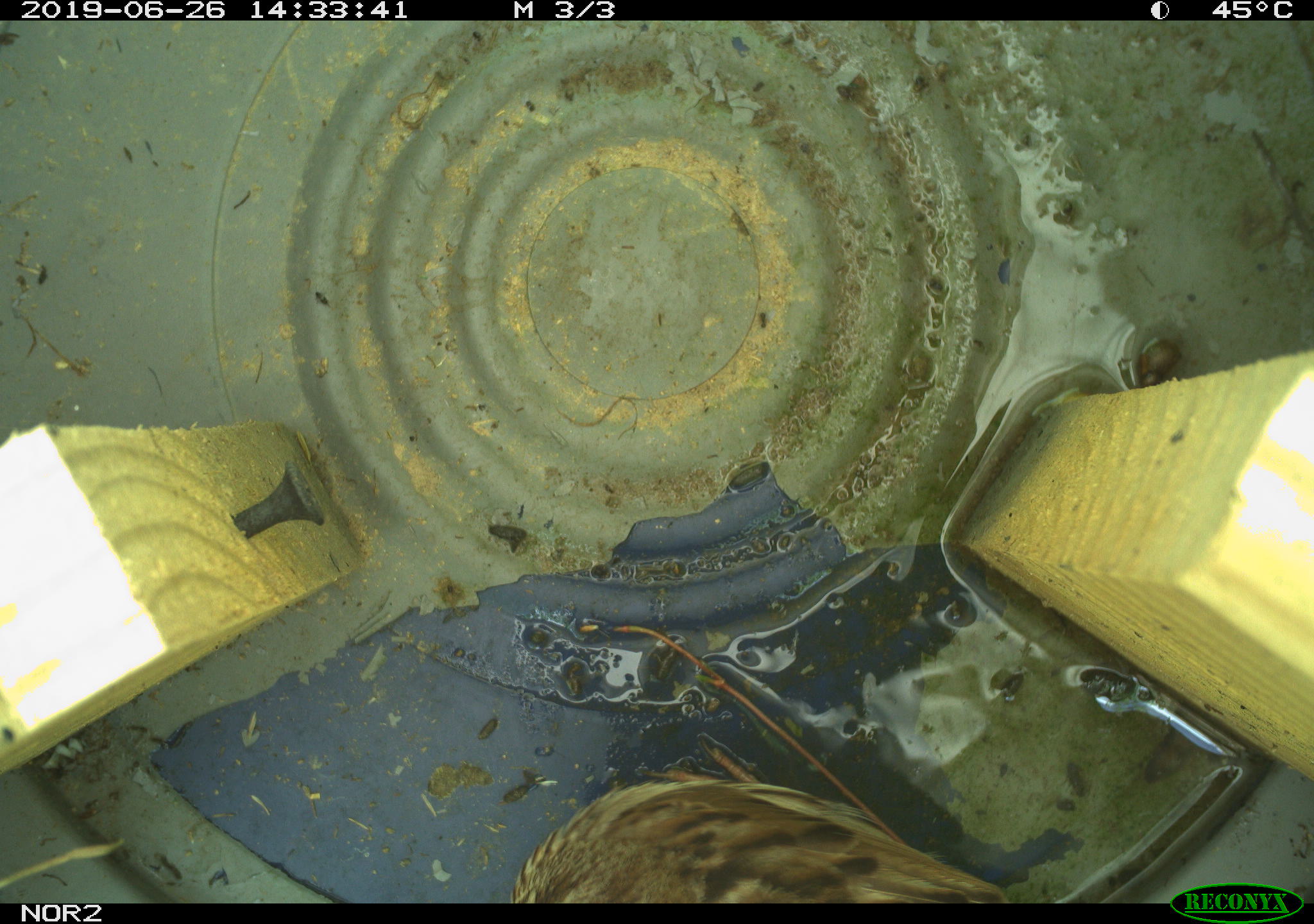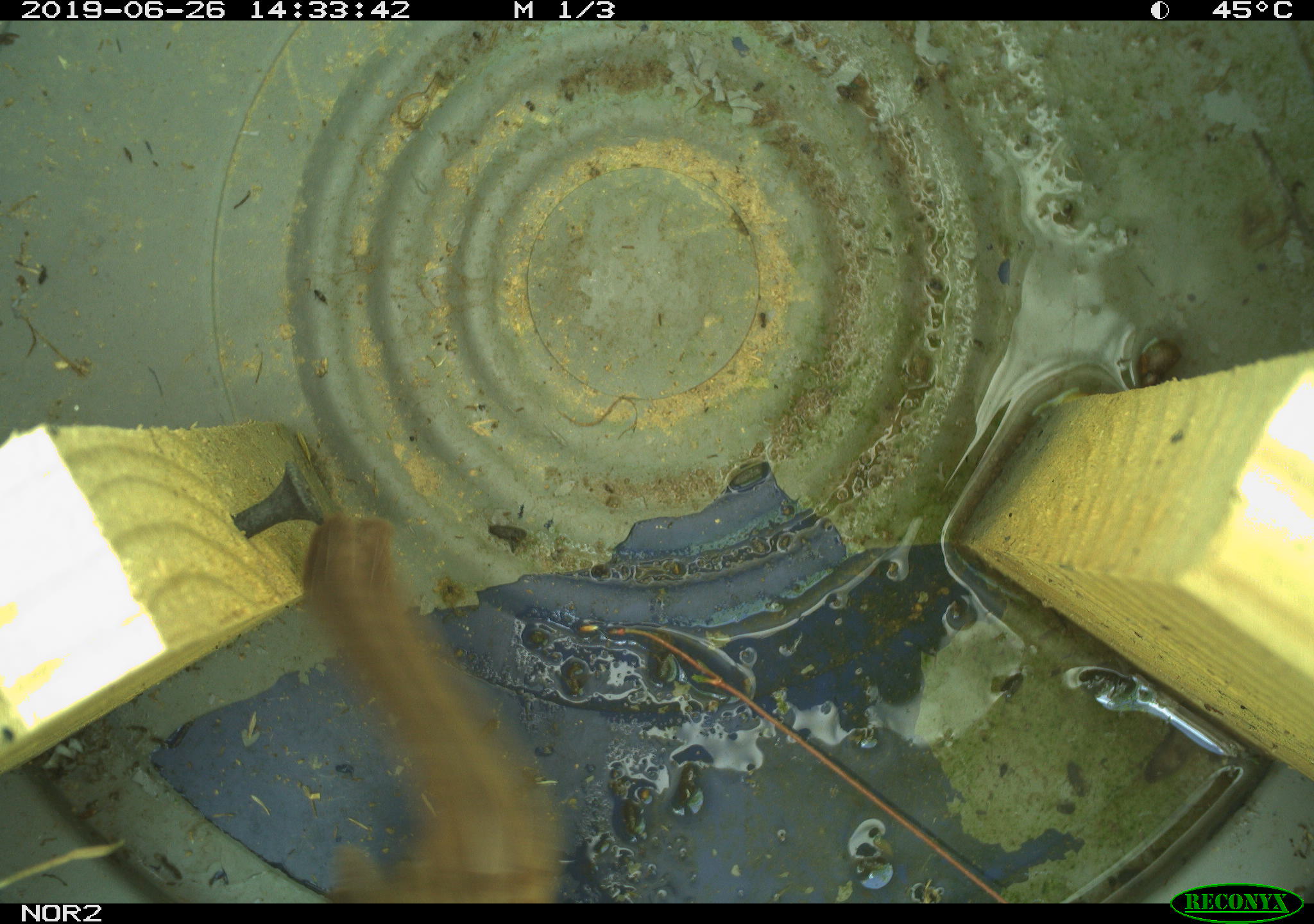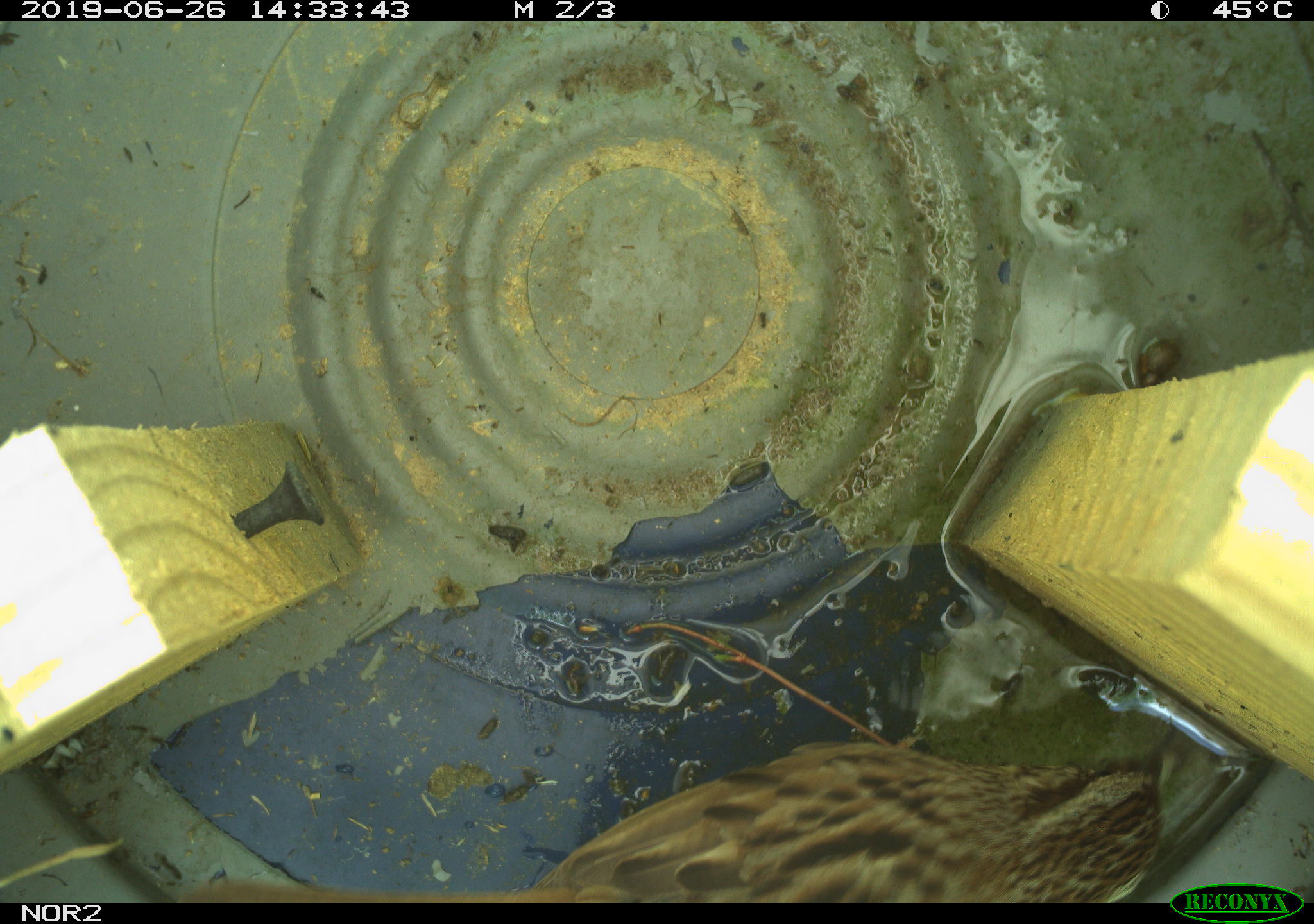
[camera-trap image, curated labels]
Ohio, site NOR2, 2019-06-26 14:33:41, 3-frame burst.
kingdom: Animalia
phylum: Chordata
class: Aves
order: Passeriformes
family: Passerellidae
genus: Melospiza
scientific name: Melospiza melodia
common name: song sparrow